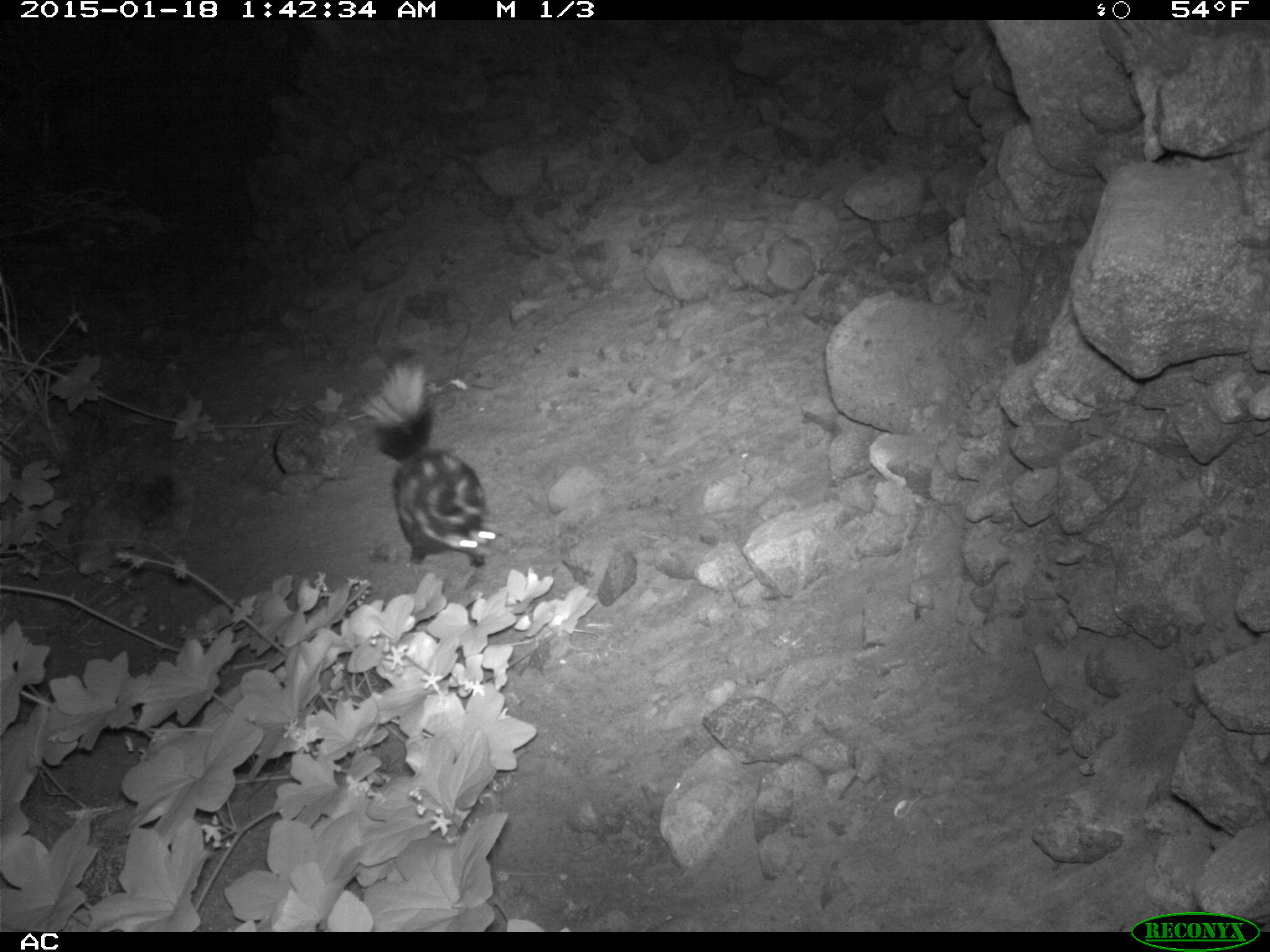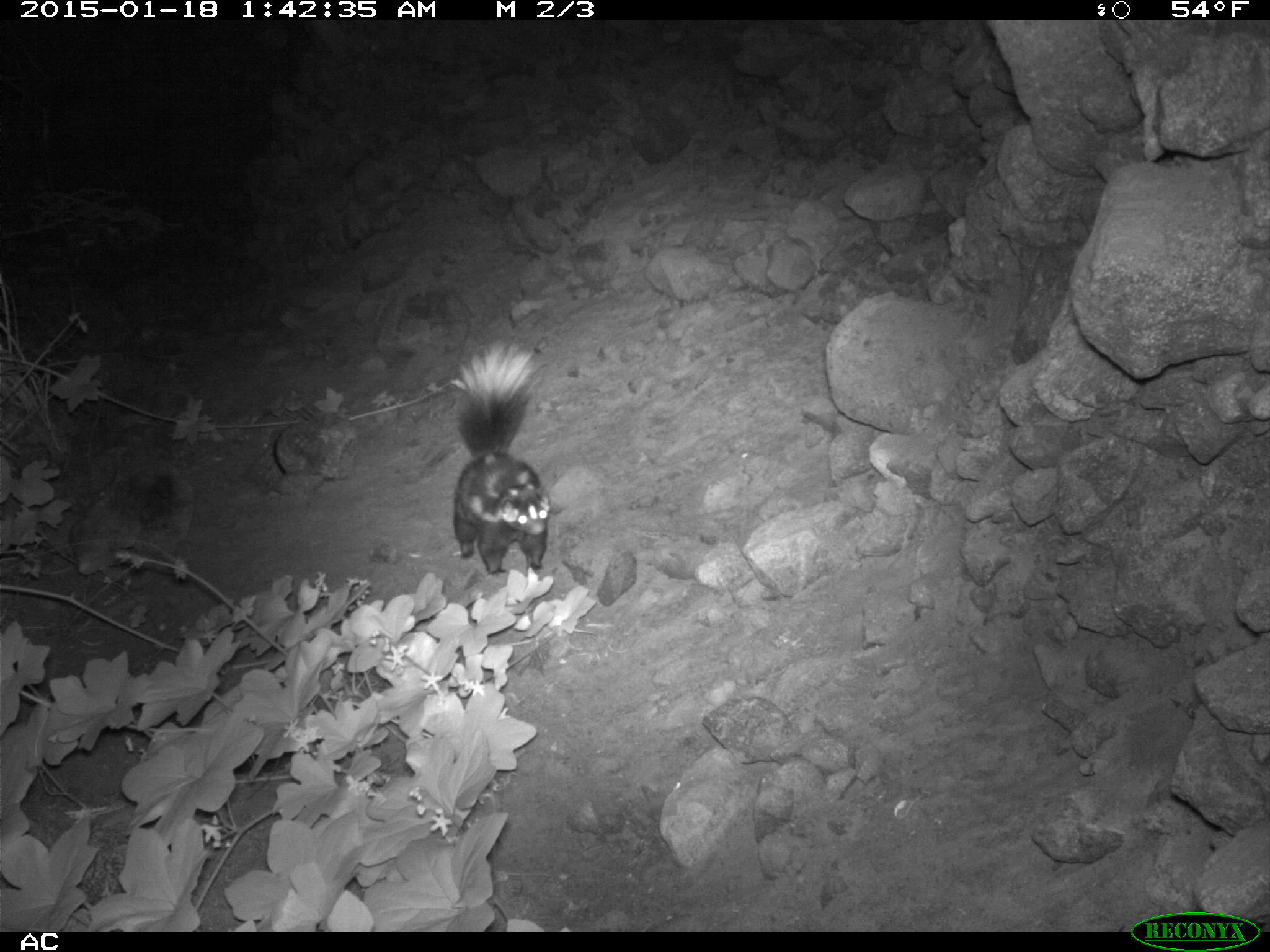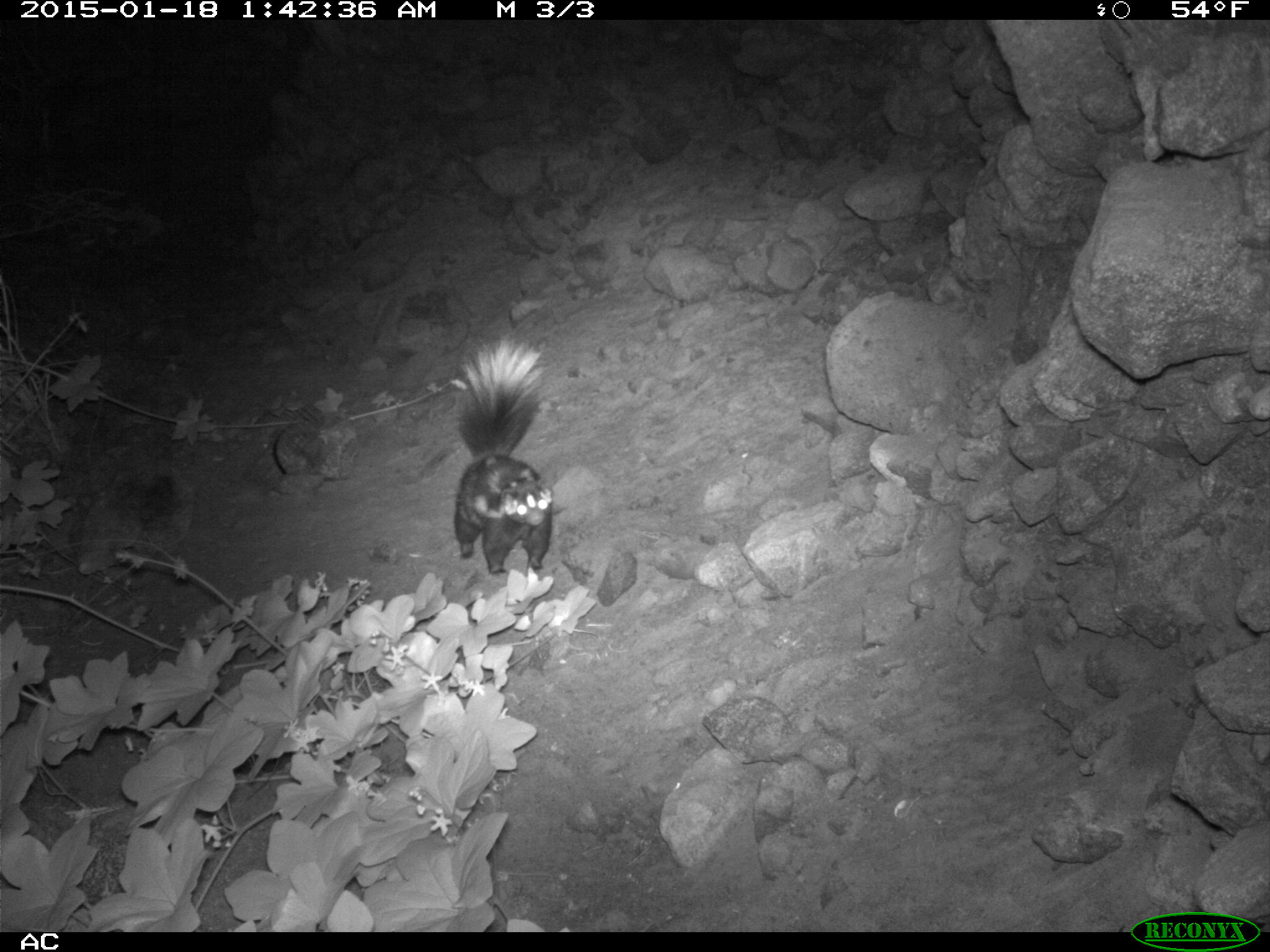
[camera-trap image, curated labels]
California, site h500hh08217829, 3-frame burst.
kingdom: Animalia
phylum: Chordata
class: Mammalia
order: Carnivora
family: Mephitidae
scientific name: Mephitidae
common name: skunk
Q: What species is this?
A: Skunk (Mephitidae).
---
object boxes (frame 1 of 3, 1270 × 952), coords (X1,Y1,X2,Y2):
skunk: (347,356,498,575)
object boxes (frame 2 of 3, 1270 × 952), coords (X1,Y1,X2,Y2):
skunk: (451,338,552,573)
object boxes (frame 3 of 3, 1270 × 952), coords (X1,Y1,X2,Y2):
skunk: (450,334,551,578)